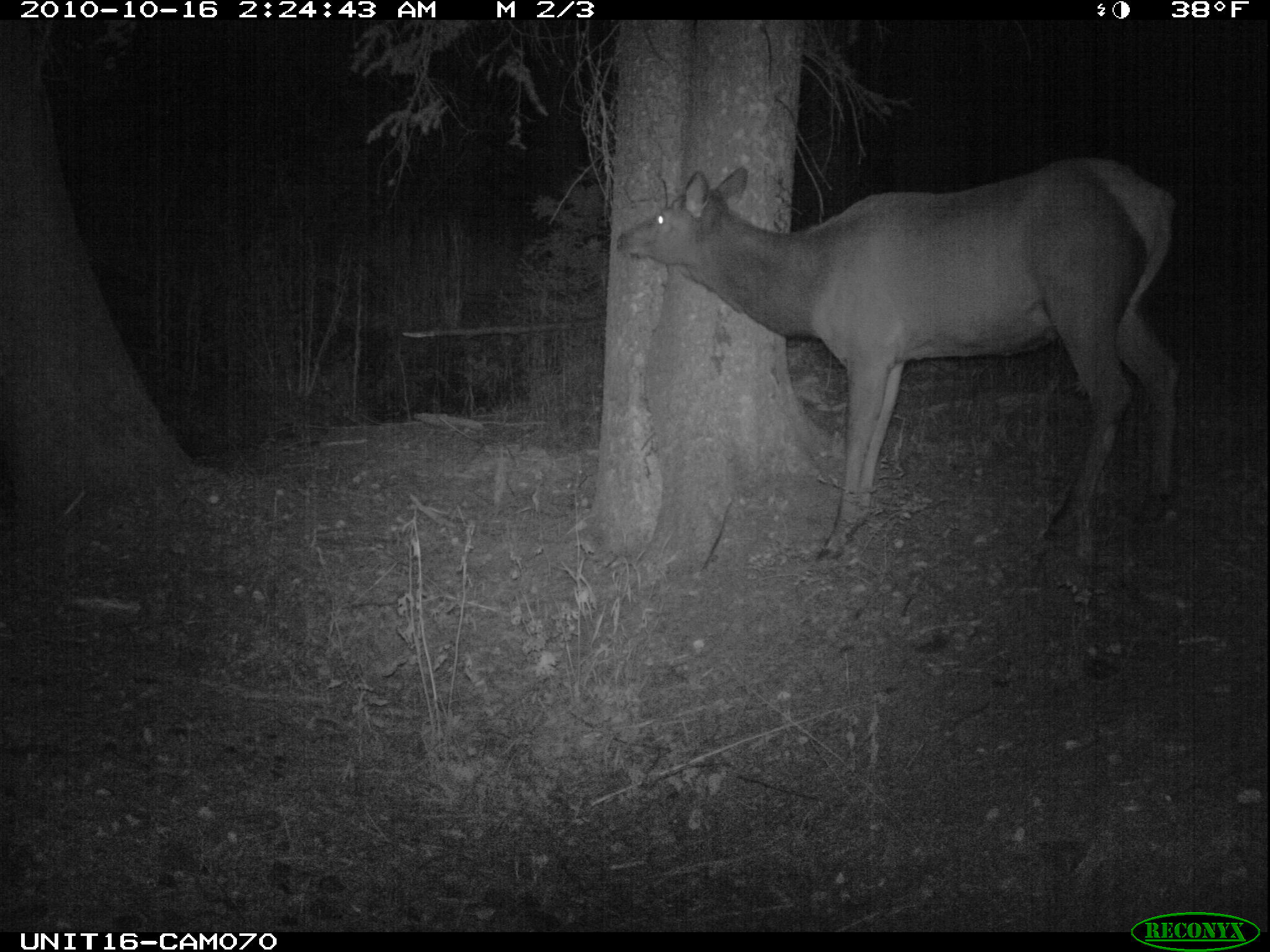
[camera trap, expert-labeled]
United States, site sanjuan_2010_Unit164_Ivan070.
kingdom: Animalia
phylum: Chordata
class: Mammalia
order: Artiodactyla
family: Cervidae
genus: Cervus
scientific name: Cervus elaphus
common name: red deer